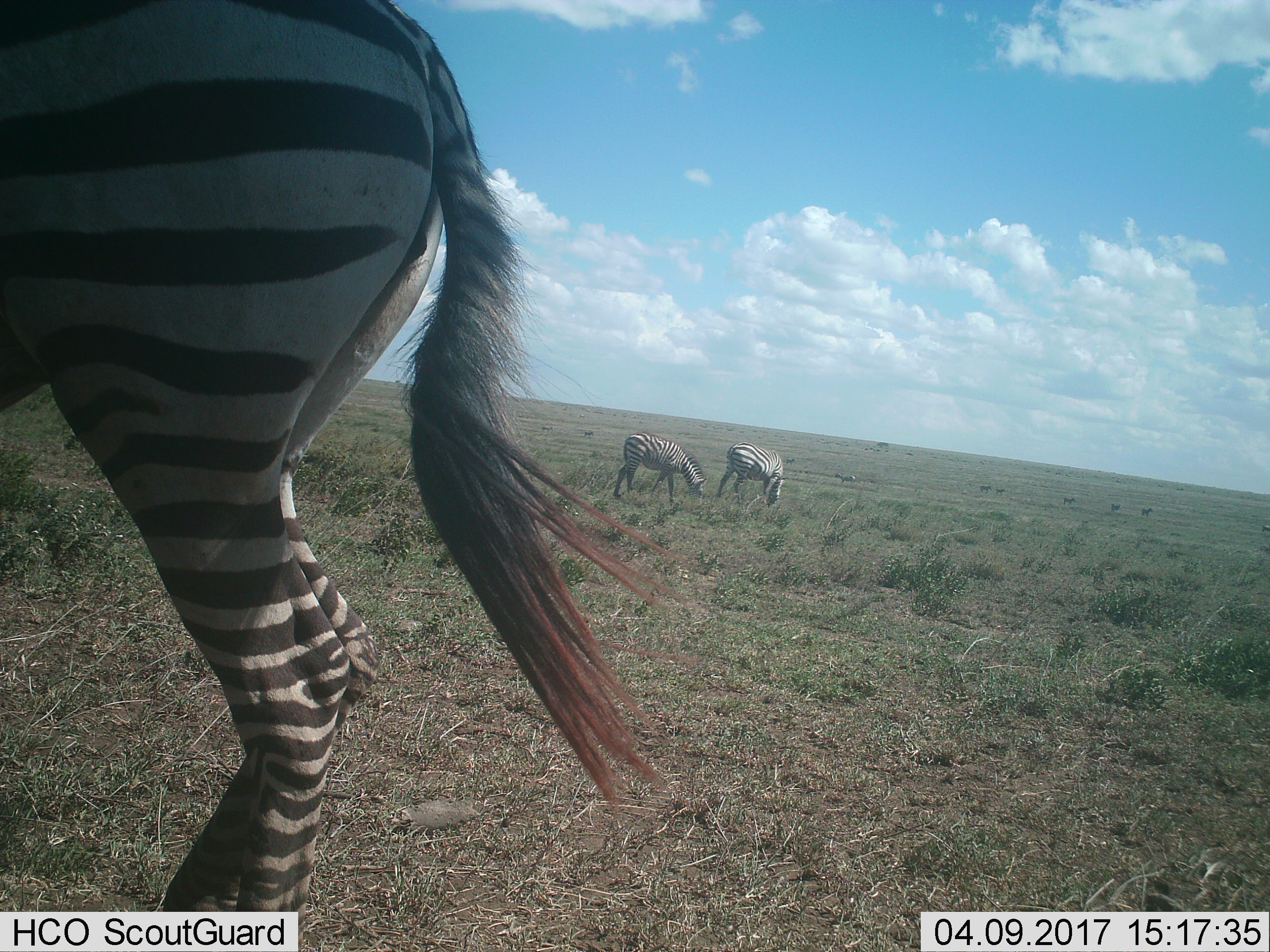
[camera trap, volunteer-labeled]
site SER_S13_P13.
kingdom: Animalia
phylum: Chordata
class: Mammalia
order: Perissodactyla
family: Equidae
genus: Equus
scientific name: Equus quagga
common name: plains zebra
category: zebraplains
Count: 3.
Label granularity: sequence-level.